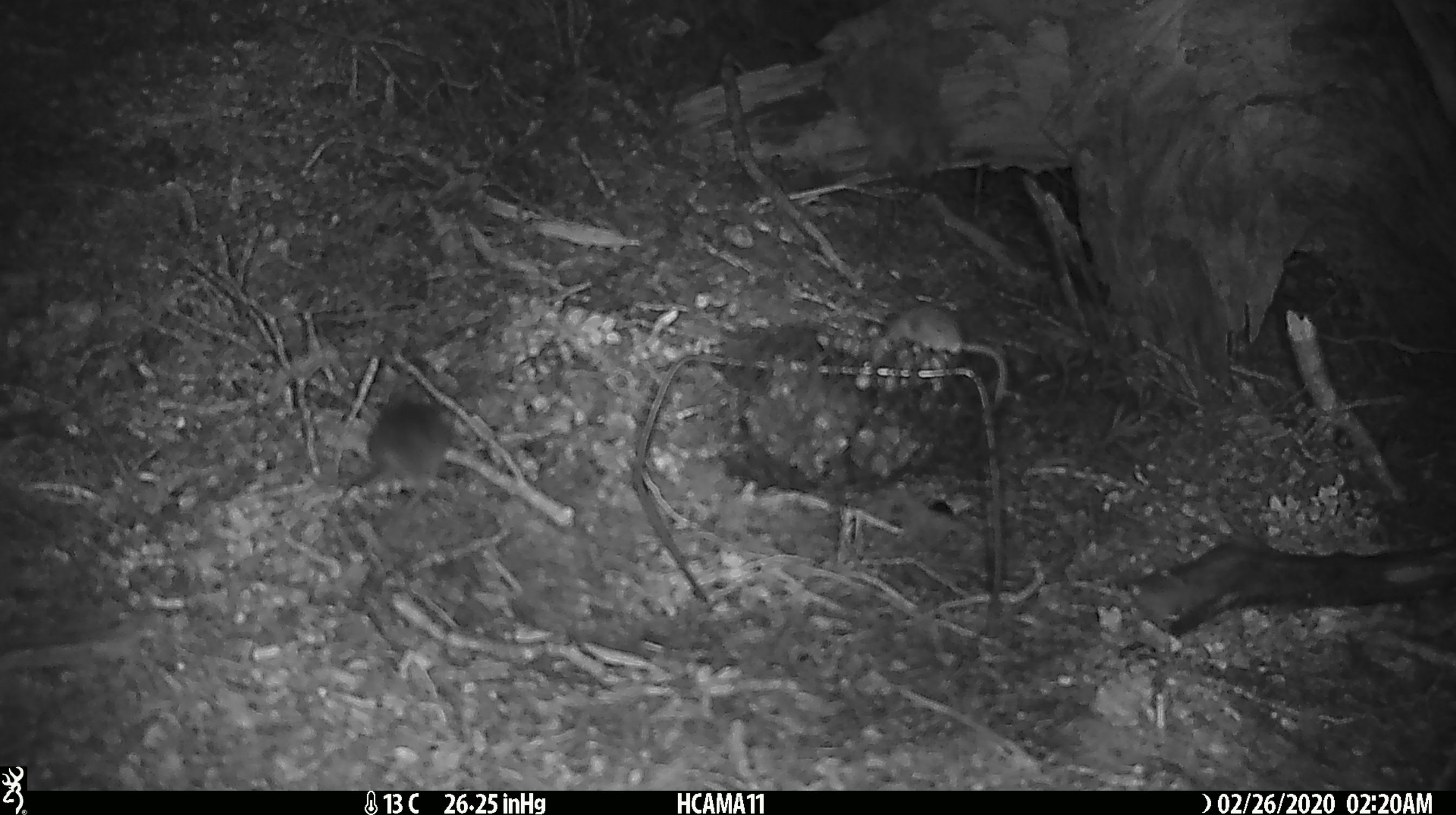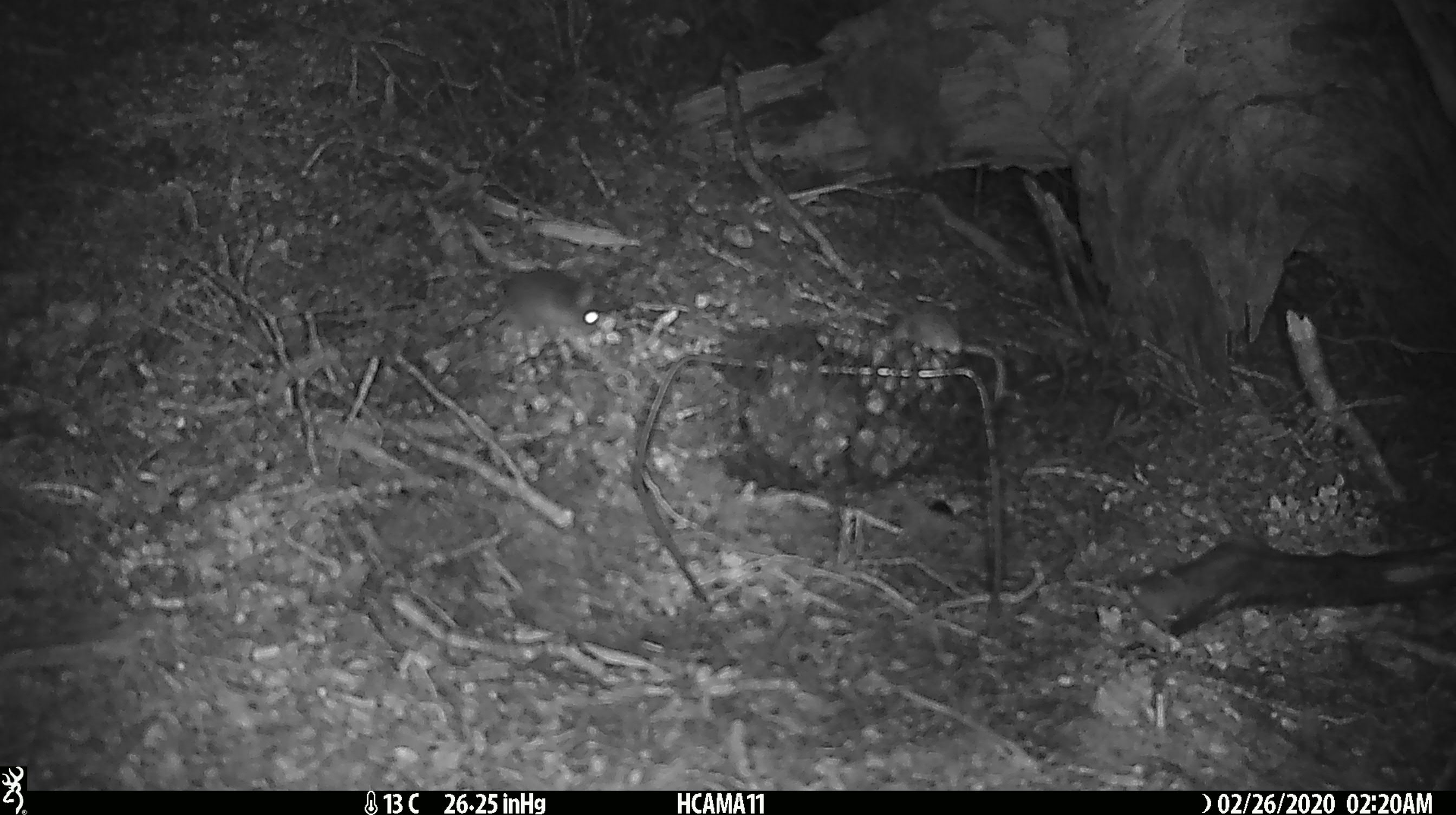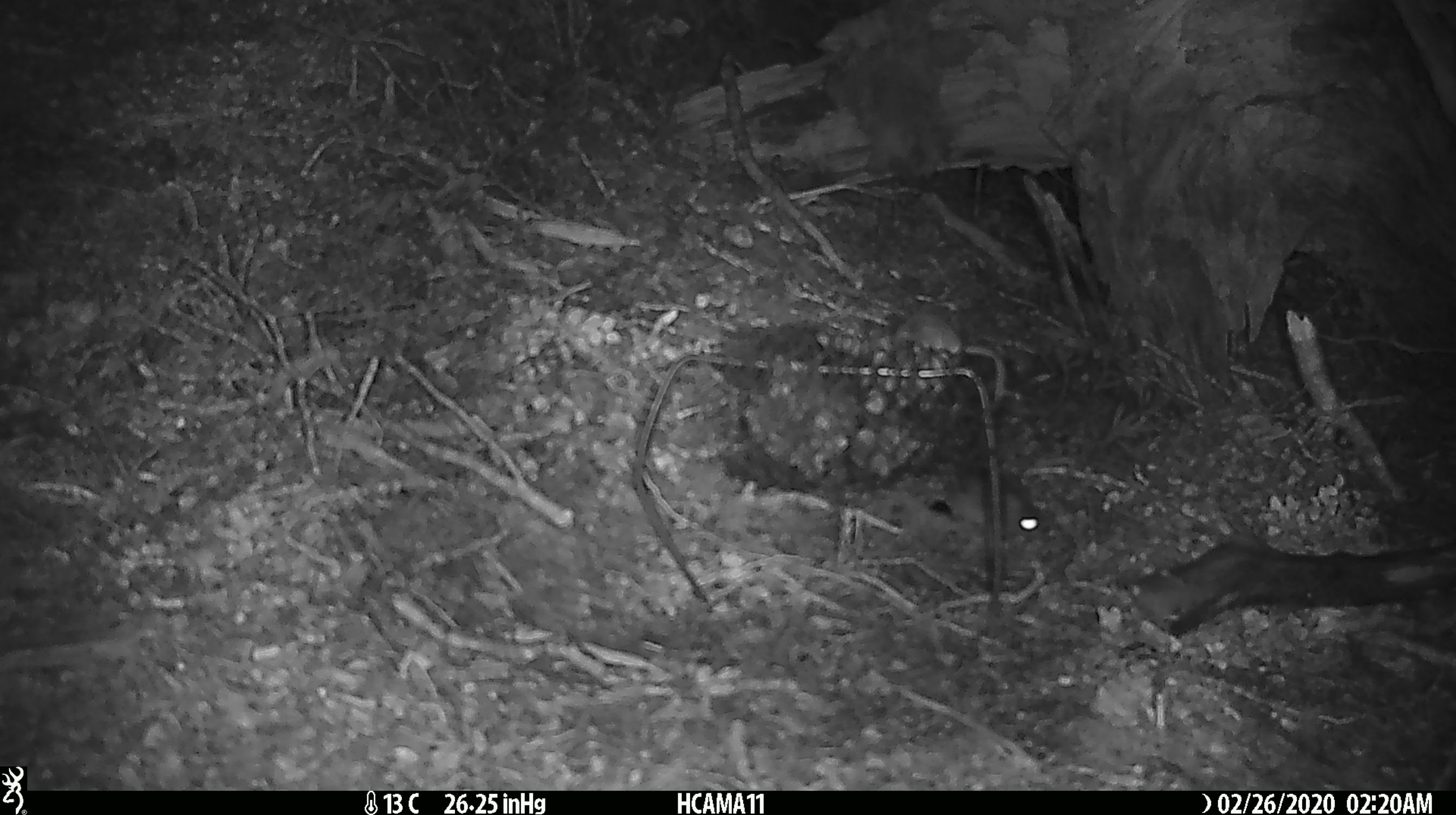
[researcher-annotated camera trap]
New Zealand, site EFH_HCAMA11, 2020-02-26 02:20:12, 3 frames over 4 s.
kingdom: Animalia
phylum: Chordata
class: Mammalia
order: Rodentia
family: Muridae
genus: Mus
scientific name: Mus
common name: mouse